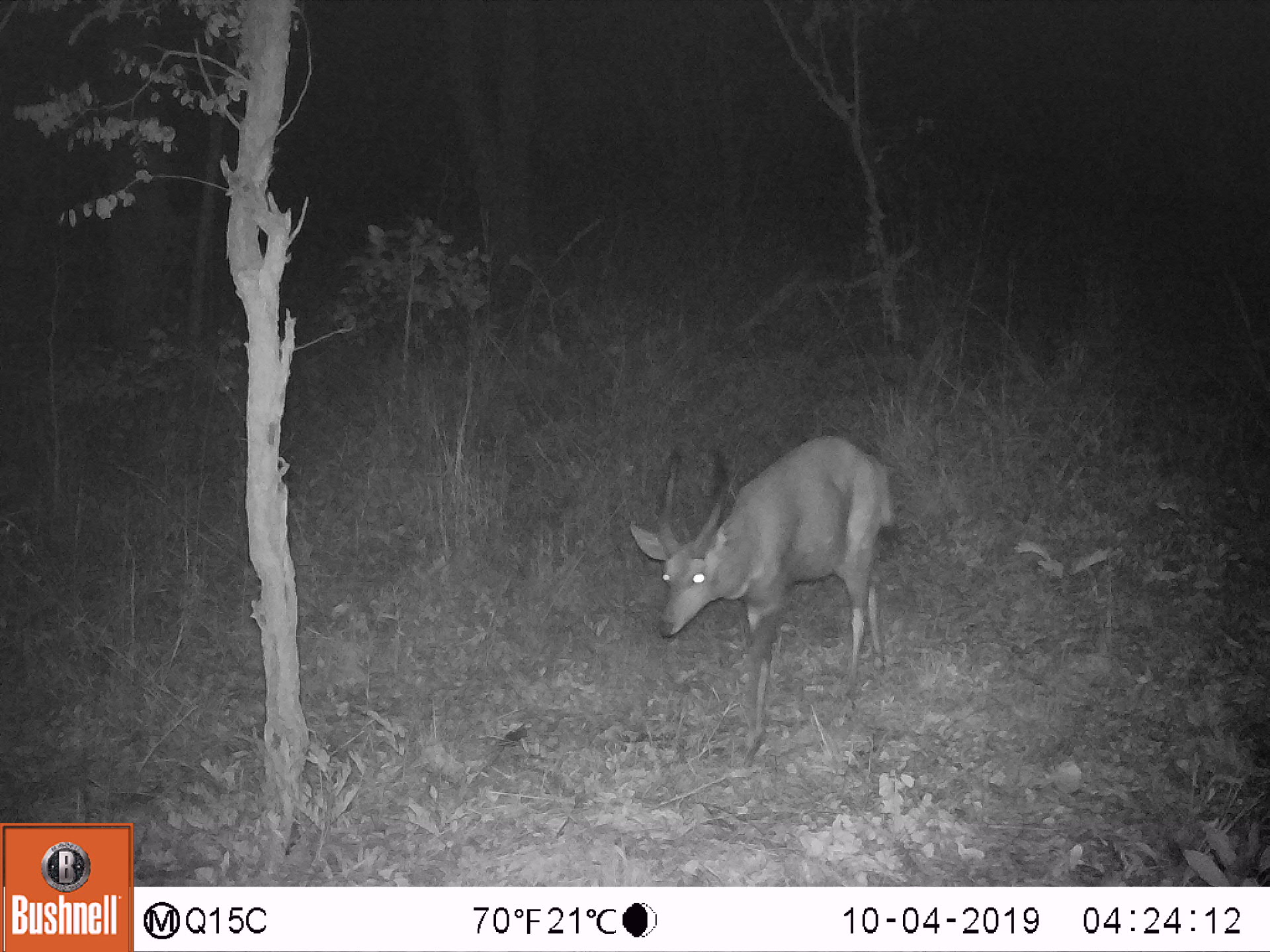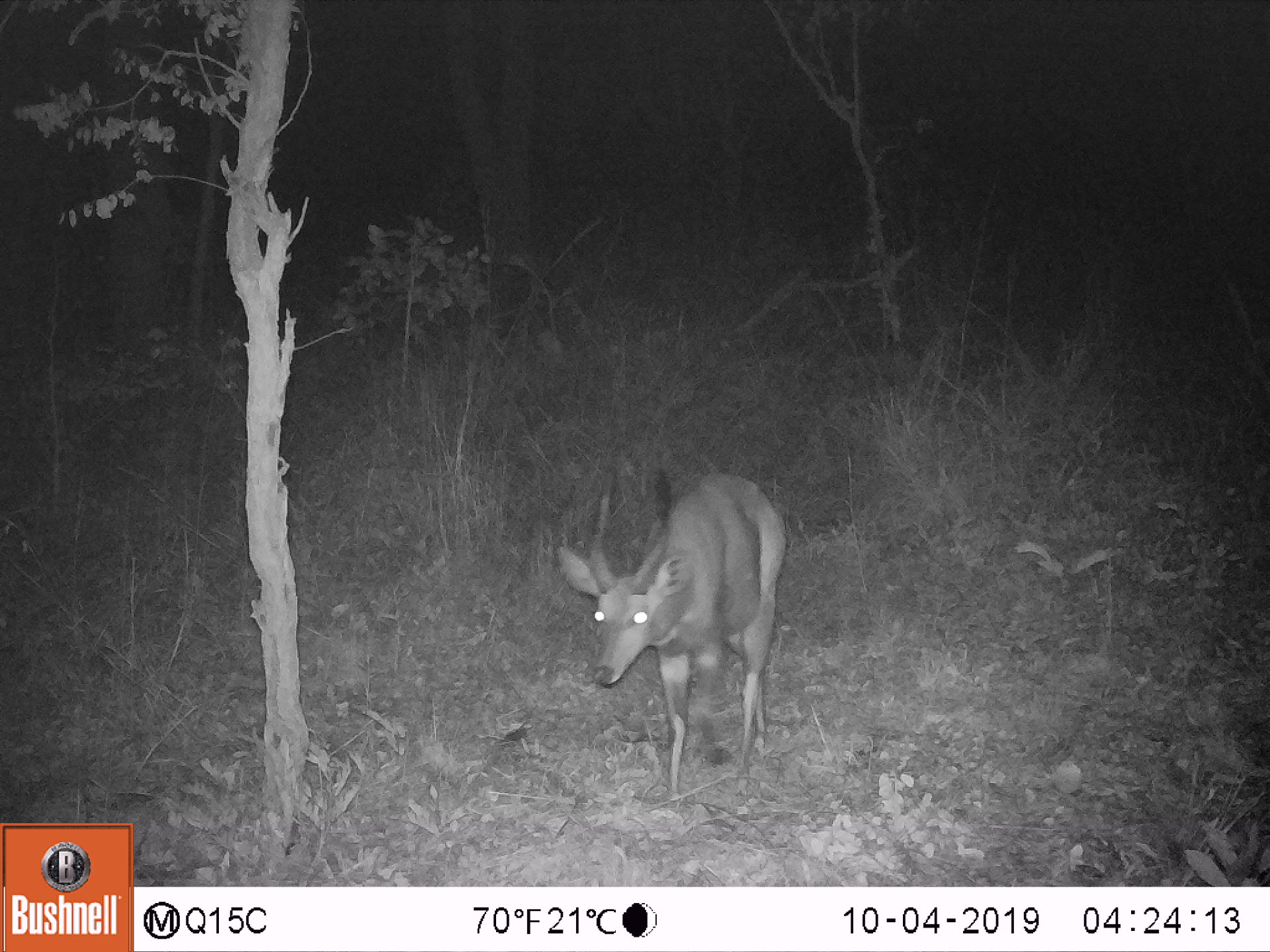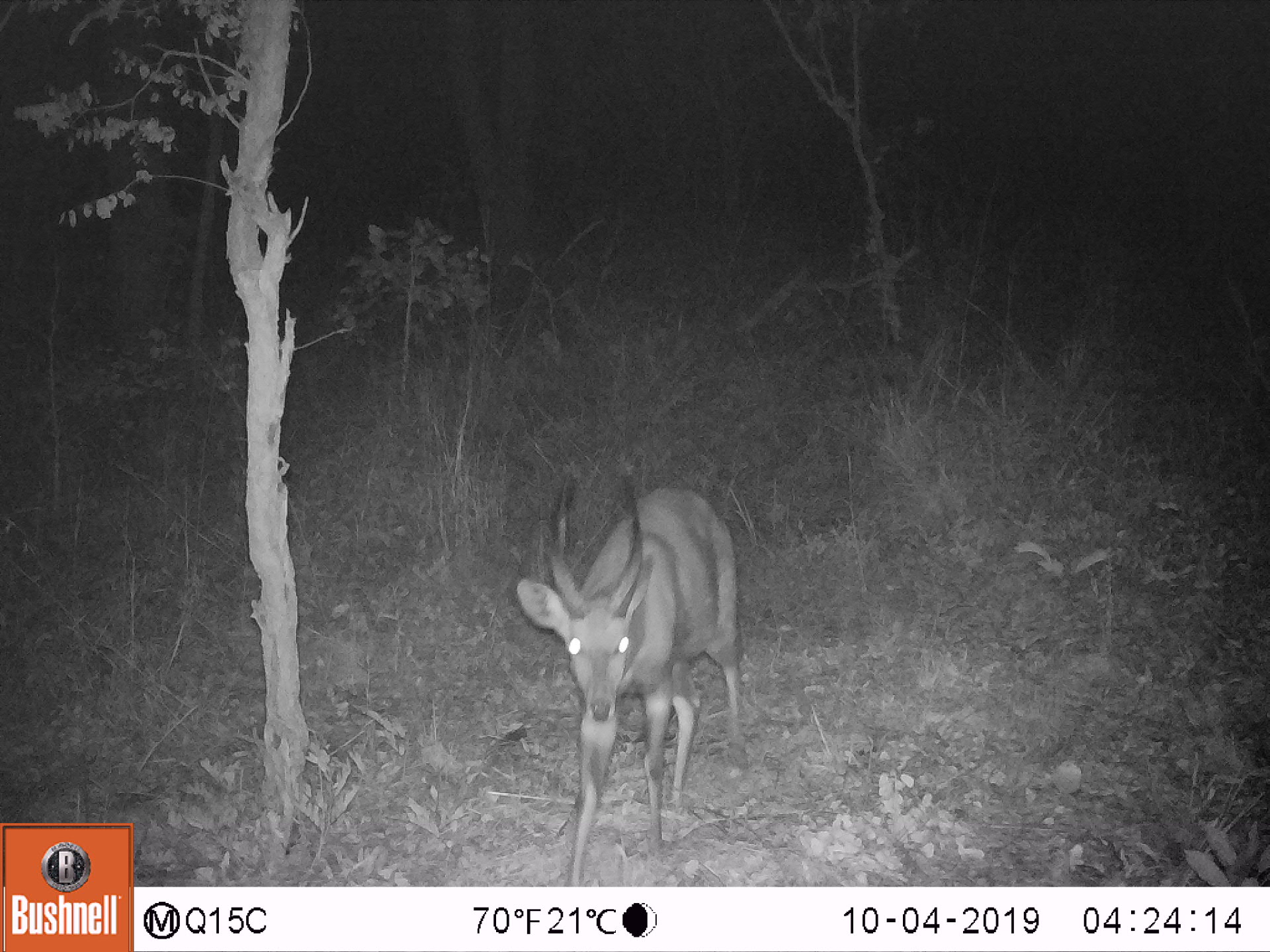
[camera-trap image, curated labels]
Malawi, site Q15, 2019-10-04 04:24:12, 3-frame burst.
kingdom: Animalia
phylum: Chordata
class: Mammalia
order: Artiodactyla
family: Bovidae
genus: Tragelaphus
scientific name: Tragelaphus sylvaticus sylvaticus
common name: cape bushbuck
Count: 1.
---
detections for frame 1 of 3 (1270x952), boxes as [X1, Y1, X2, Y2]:
cape bushbuck: [629, 426, 897, 785]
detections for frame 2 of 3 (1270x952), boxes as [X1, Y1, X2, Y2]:
cape bushbuck: [559, 445, 796, 807]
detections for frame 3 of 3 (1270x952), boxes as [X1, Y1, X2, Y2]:
cape bushbuck: [515, 467, 747, 878]